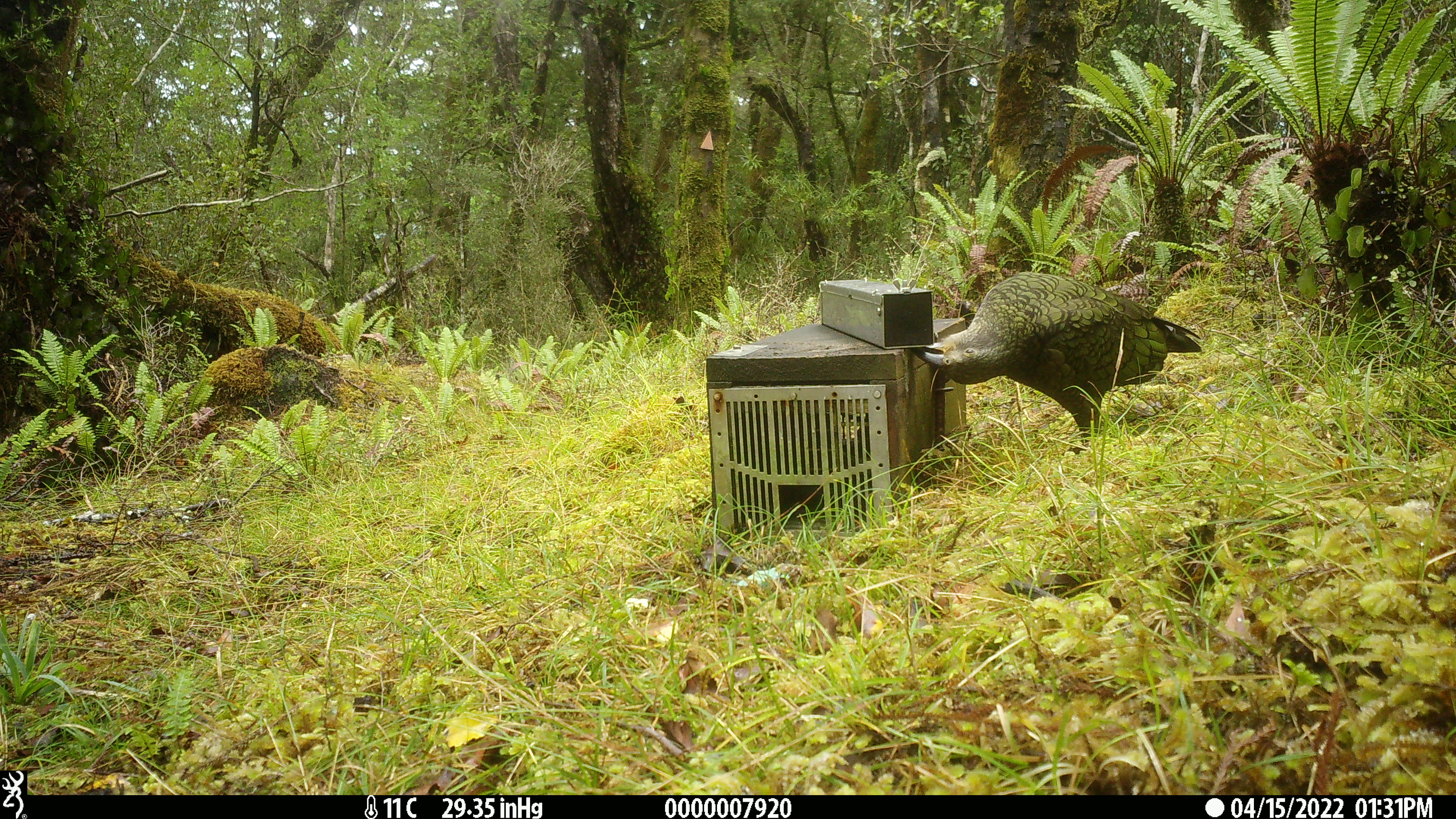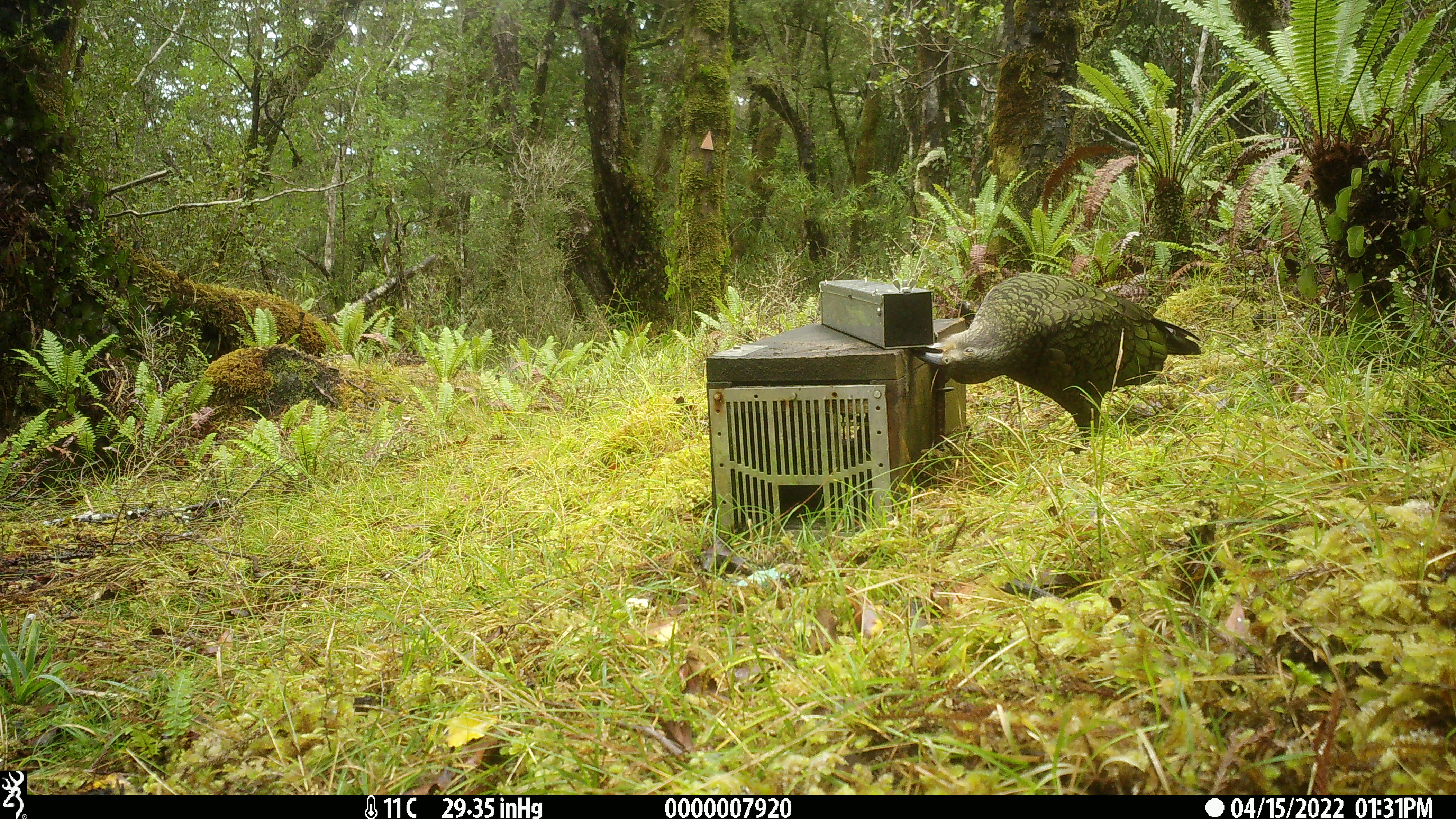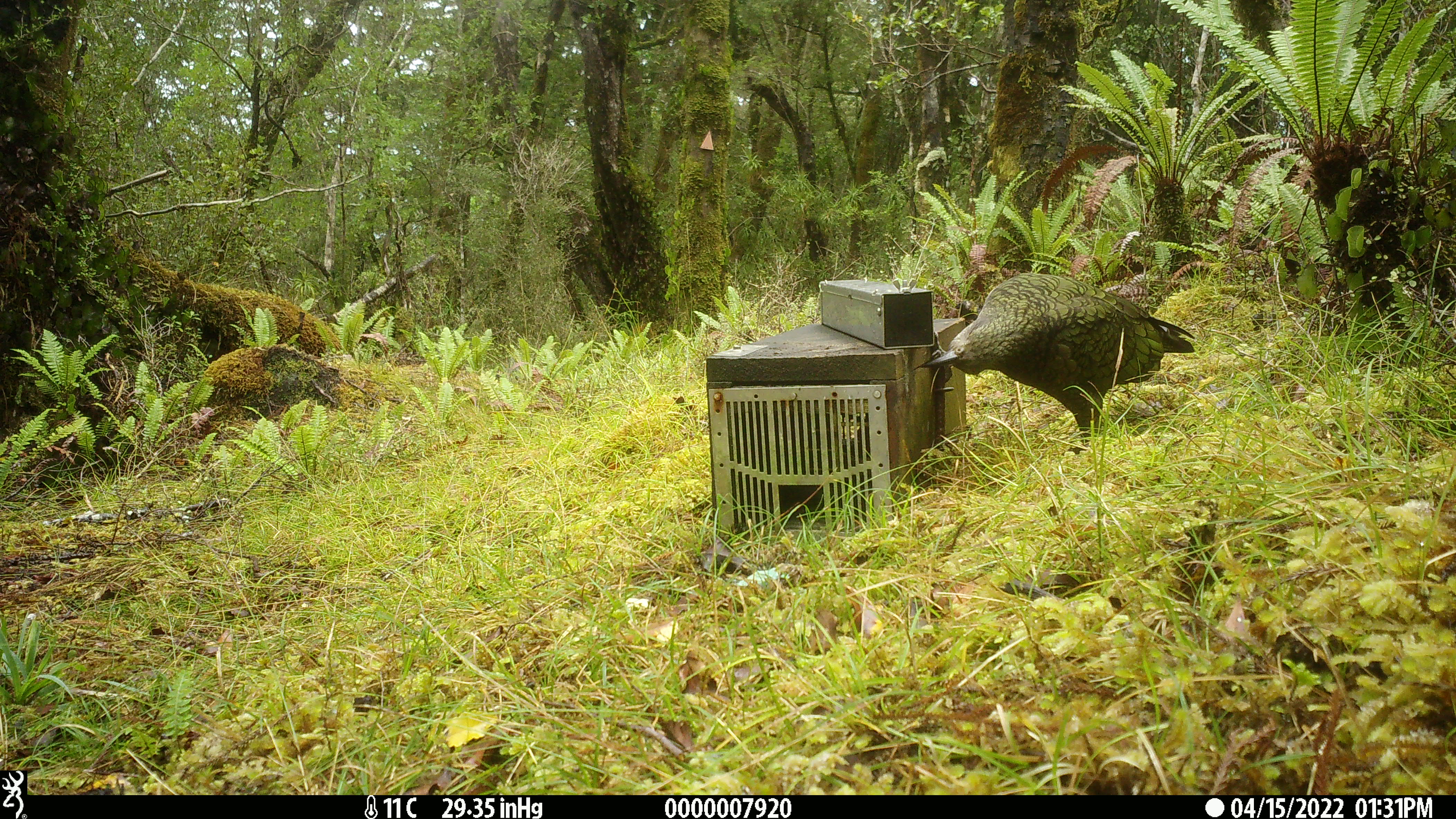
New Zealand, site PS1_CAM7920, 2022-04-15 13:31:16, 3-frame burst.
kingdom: Animalia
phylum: Chordata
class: Aves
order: Psittaciformes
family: Strigopidae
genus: Nestor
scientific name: Nestor notabilis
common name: kea